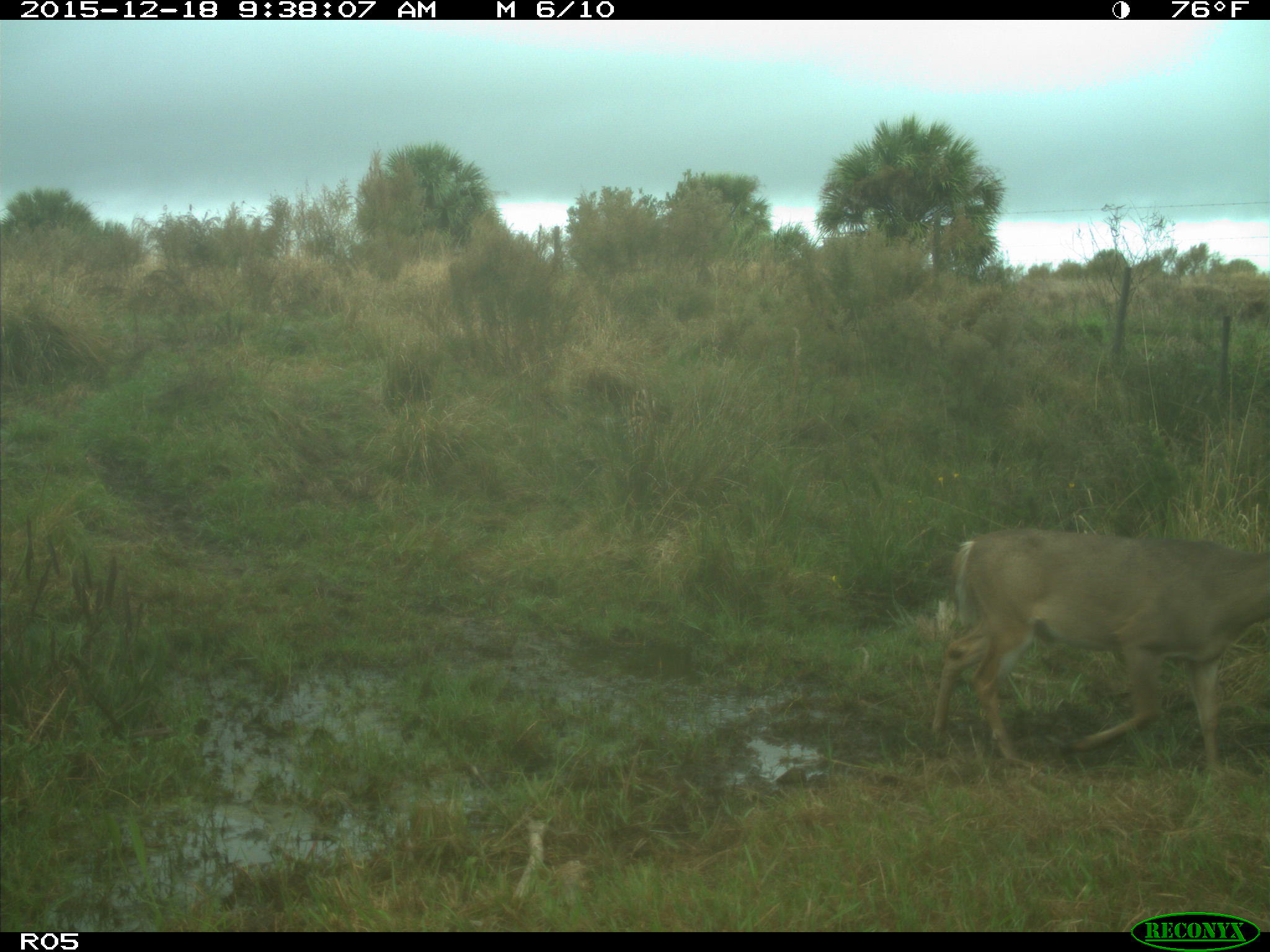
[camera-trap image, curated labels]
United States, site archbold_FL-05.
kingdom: Animalia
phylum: Chordata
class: Mammalia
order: Artiodactyla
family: Cervidae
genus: Odocoileus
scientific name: Odocoileus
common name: deer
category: unidentified deer